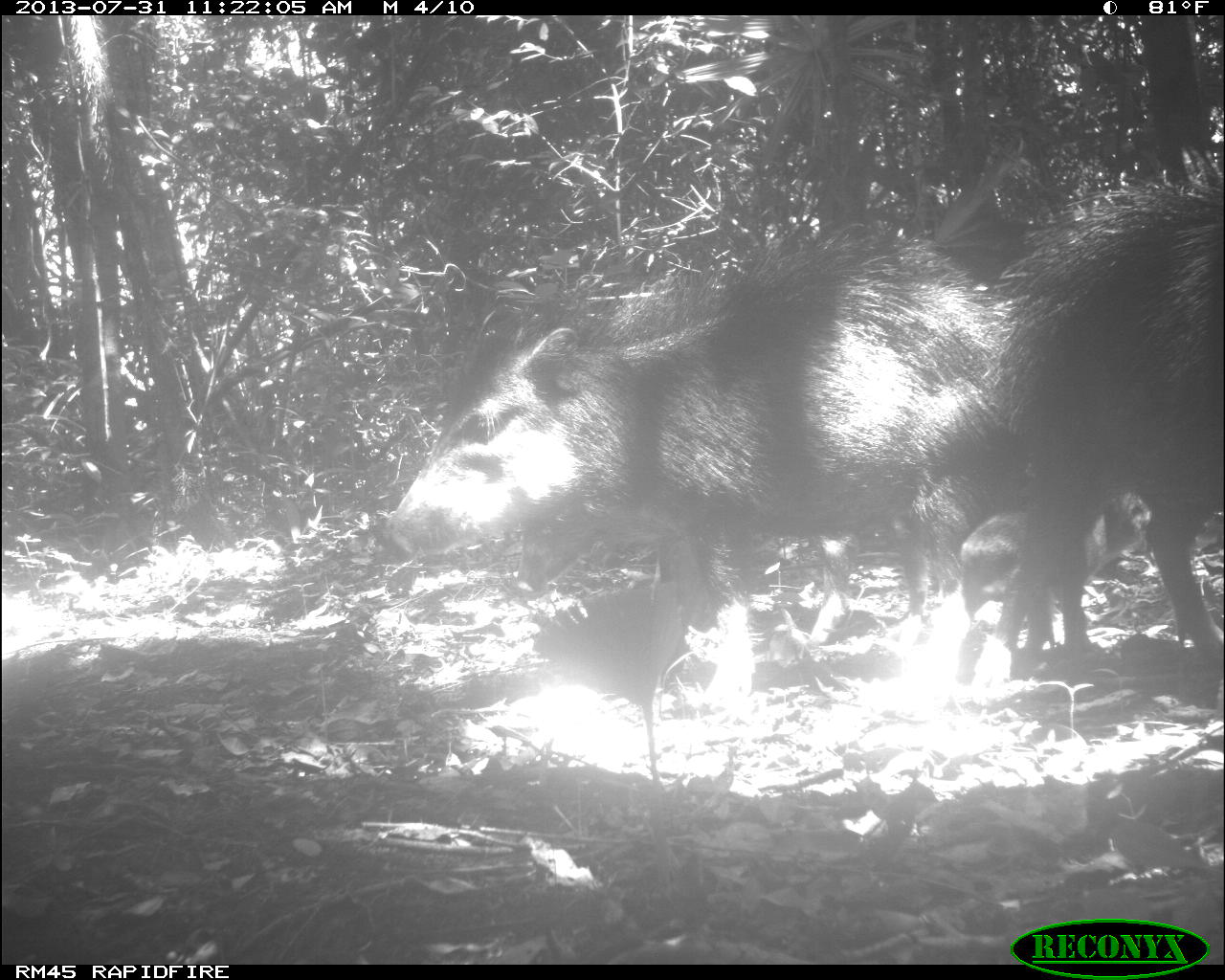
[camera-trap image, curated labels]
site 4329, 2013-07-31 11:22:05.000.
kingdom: Animalia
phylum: Chordata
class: Mammalia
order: Artiodactyla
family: Tayassuidae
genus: Tayassu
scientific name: Tayassu pecari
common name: white-lipped peccary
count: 6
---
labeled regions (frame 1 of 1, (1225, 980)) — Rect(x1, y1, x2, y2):
tayassu pecari: Rect(381, 224, 1012, 720); Rect(1016, 151, 1225, 688); Rect(948, 484, 1152, 712)